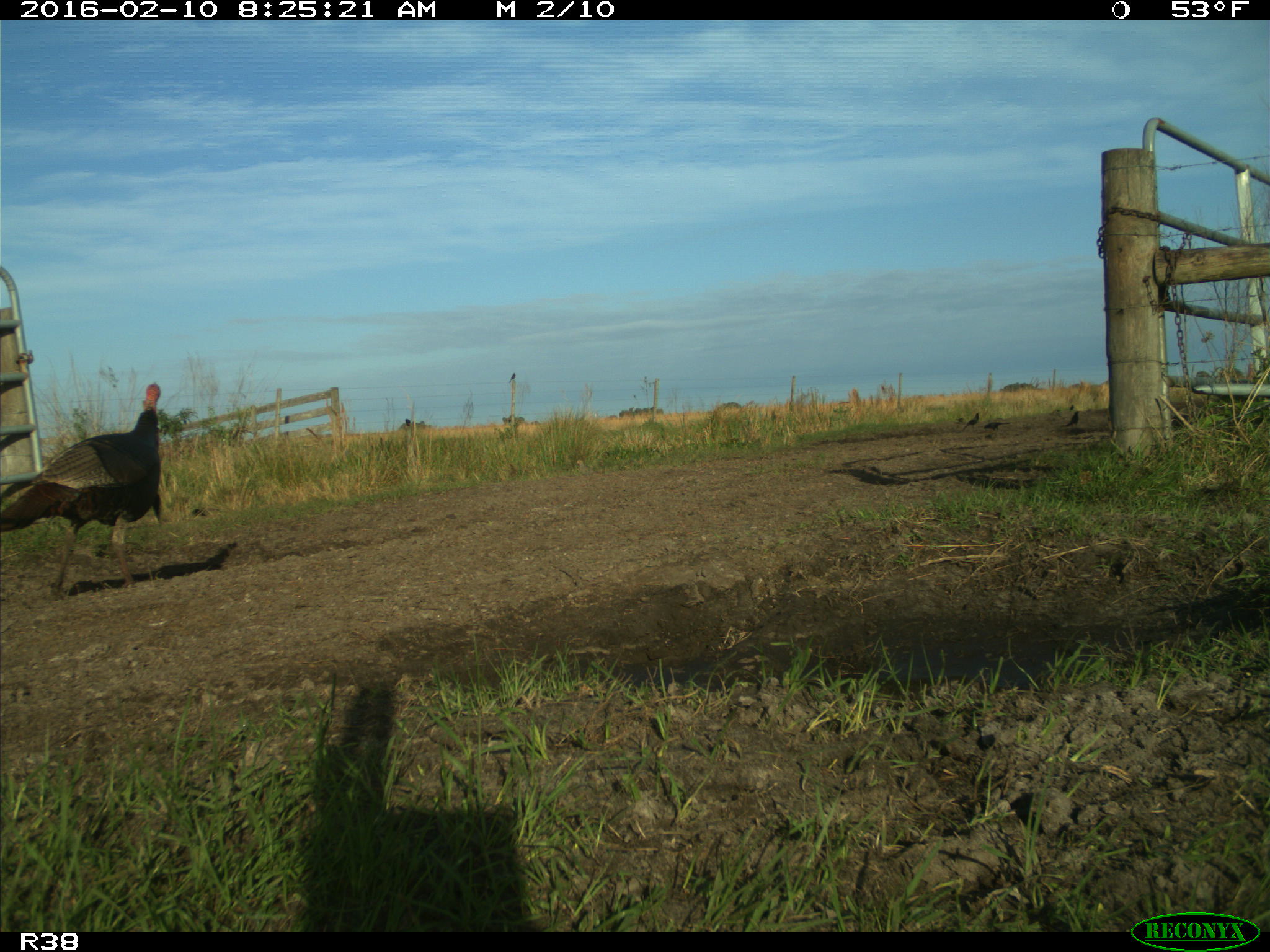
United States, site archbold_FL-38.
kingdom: Animalia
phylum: Chordata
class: Aves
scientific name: Aves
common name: birds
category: unidentified bird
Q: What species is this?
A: Unidentified bird (birds) (Aves).